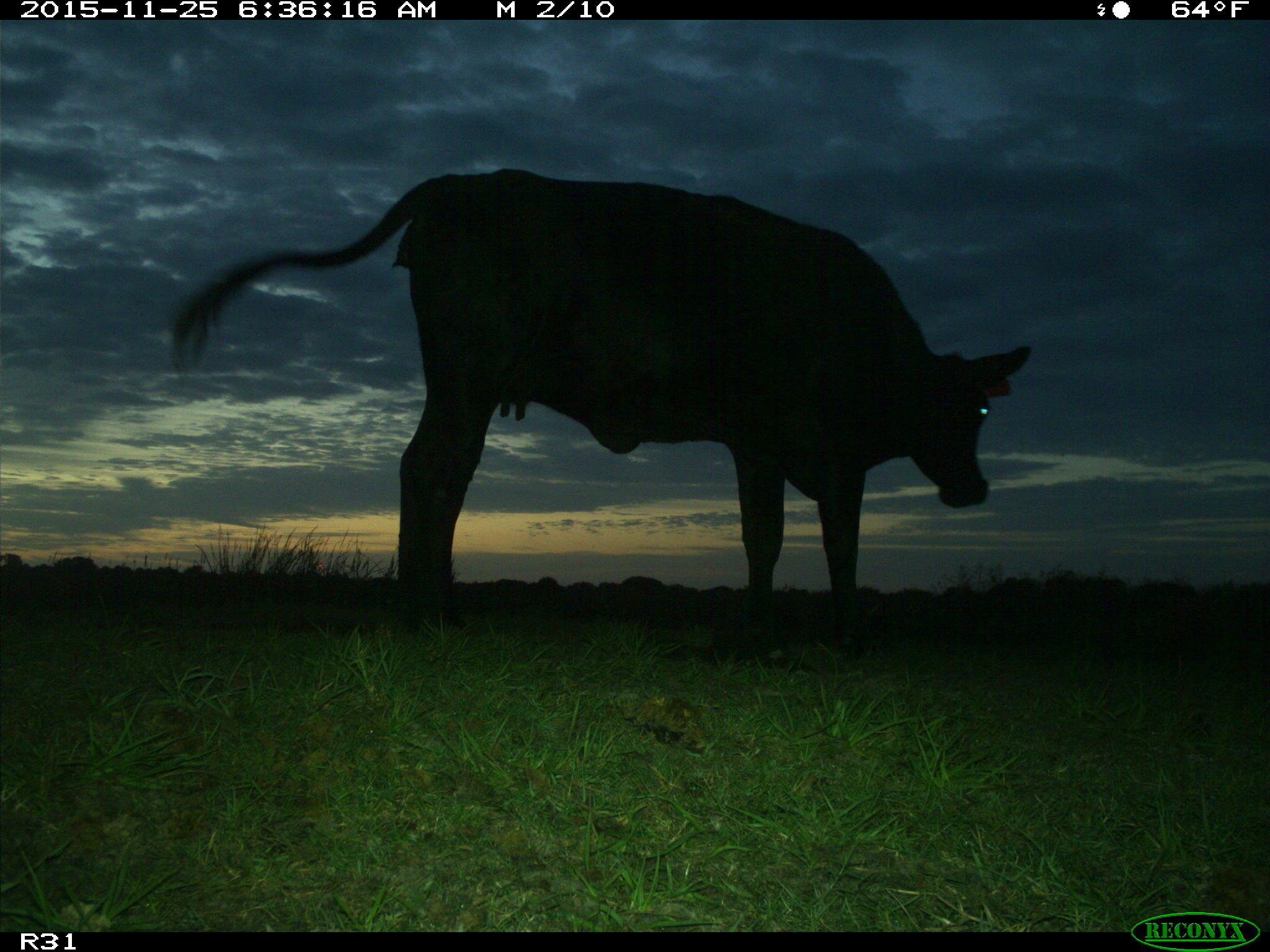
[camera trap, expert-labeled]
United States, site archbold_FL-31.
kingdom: Animalia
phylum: Chordata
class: Mammalia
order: Artiodactyla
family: Bovidae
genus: Bos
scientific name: Bos taurus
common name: domestic cow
Bos taurus (domestic cow).